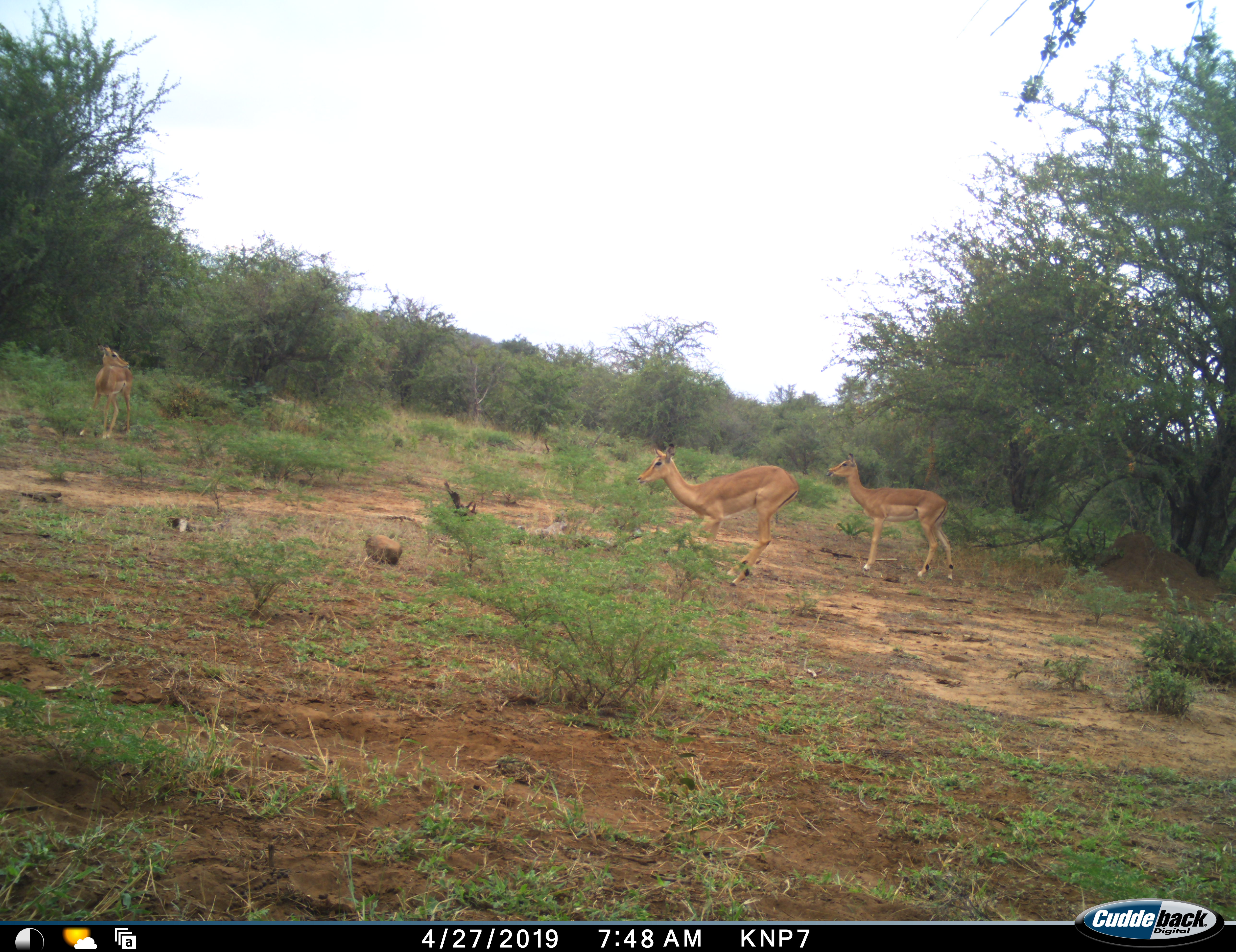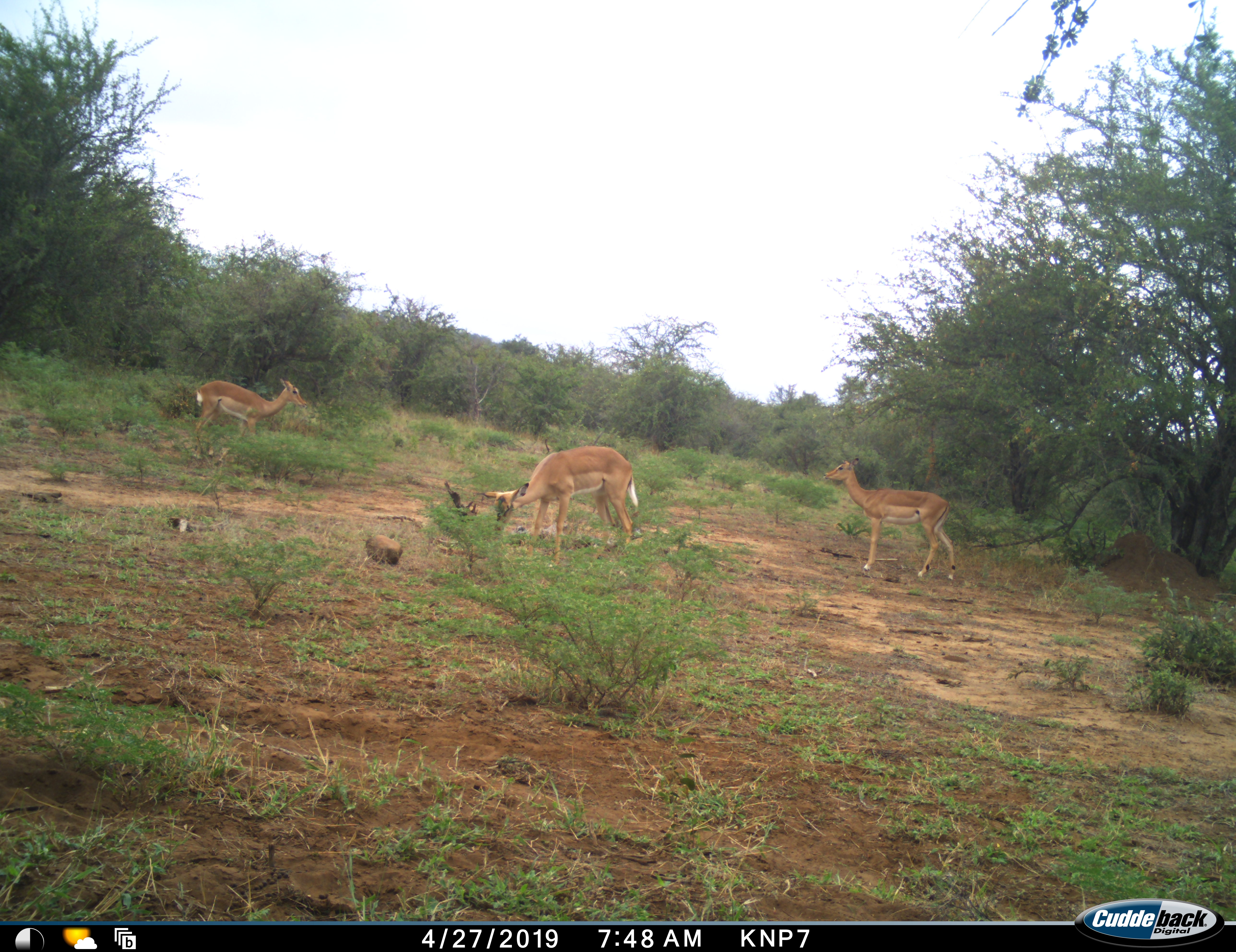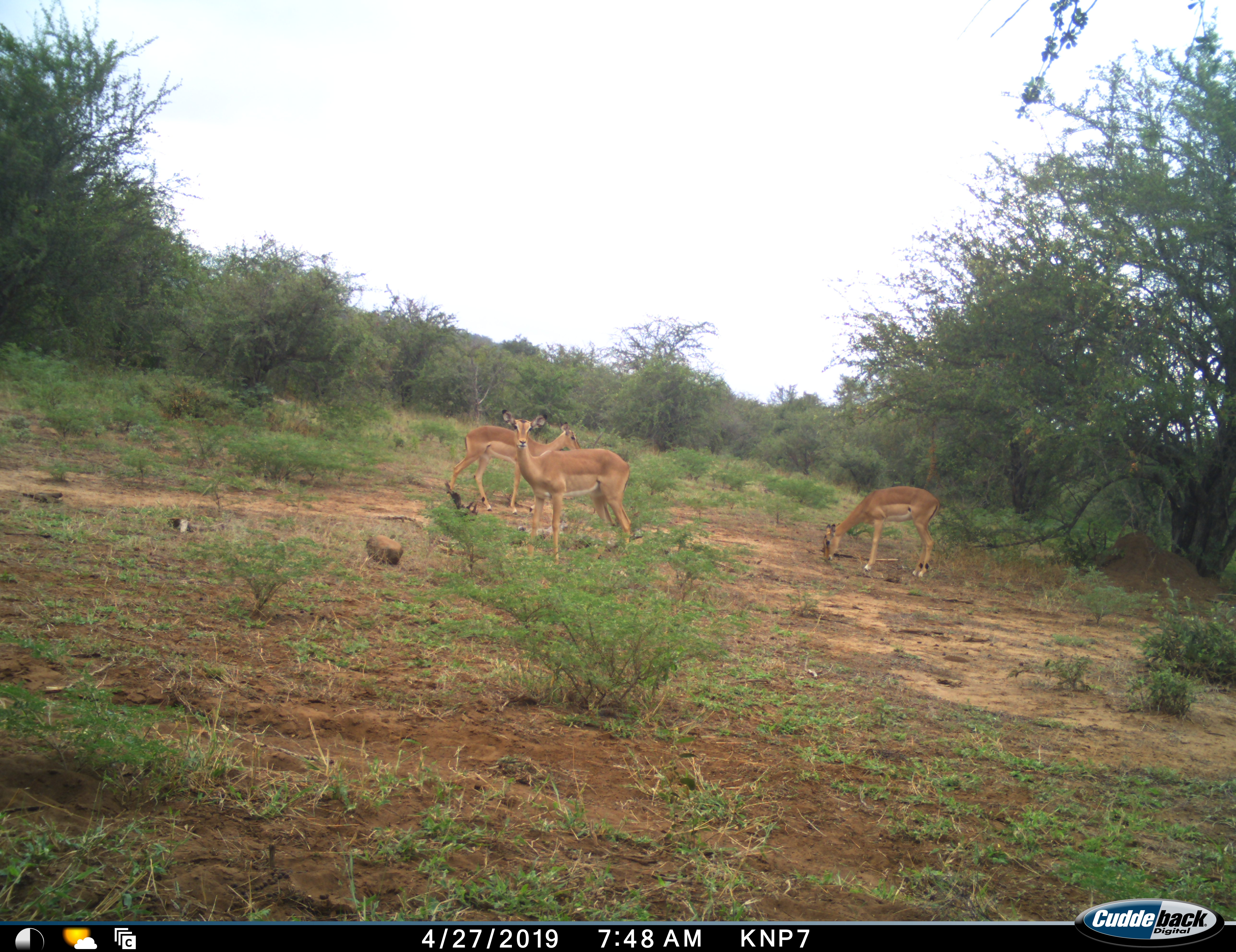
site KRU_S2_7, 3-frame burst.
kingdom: Animalia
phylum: Chordata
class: Mammalia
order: Artiodactyla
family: Bovidae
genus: Aepyceros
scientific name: Aepyceros melampus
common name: impala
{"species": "impala (Aepyceros melampus)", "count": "3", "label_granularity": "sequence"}